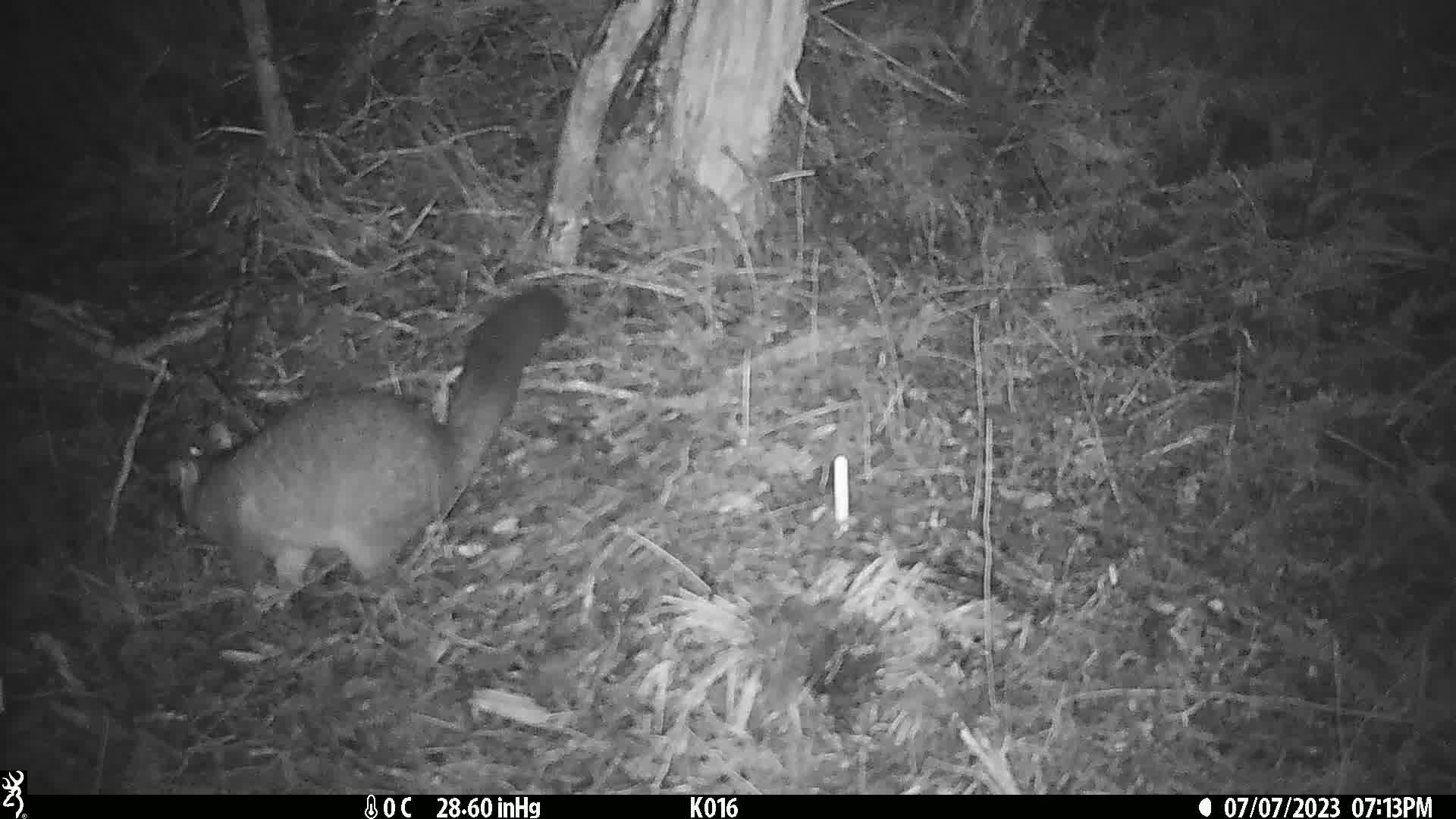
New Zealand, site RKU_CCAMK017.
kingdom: Animalia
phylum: Chordata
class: Mammalia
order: Diprotodontia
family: Phalangeridae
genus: Trichosurus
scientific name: Trichosurus vulpecula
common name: common brushtail possum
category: possum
Possum (common brushtail possum) (Trichosurus vulpecula).